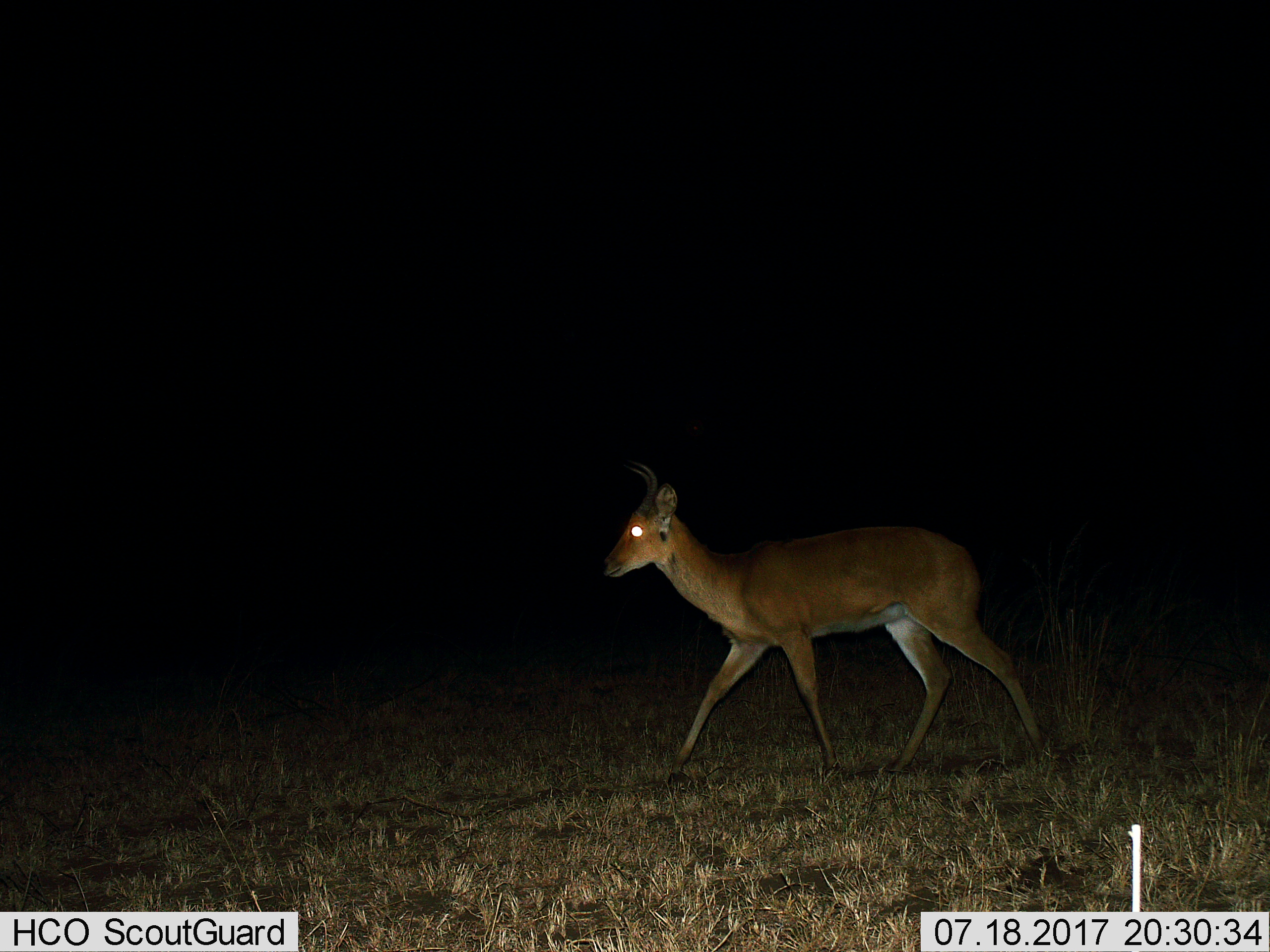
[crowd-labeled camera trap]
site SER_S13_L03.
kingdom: Animalia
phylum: Chordata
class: Mammalia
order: Artiodactyla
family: Bovidae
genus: Redunca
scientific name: Redunca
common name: reedbuck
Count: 1.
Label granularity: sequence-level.